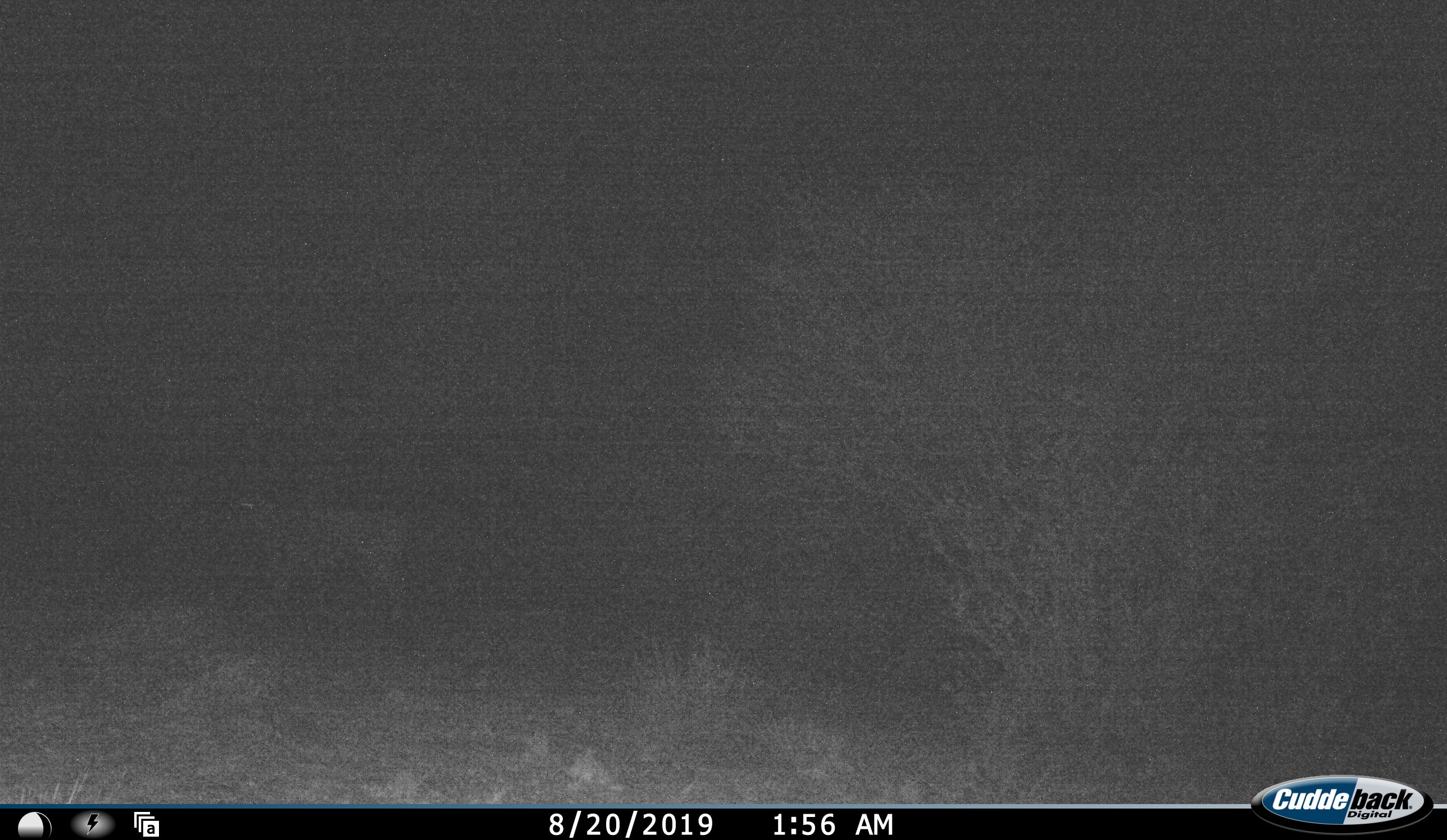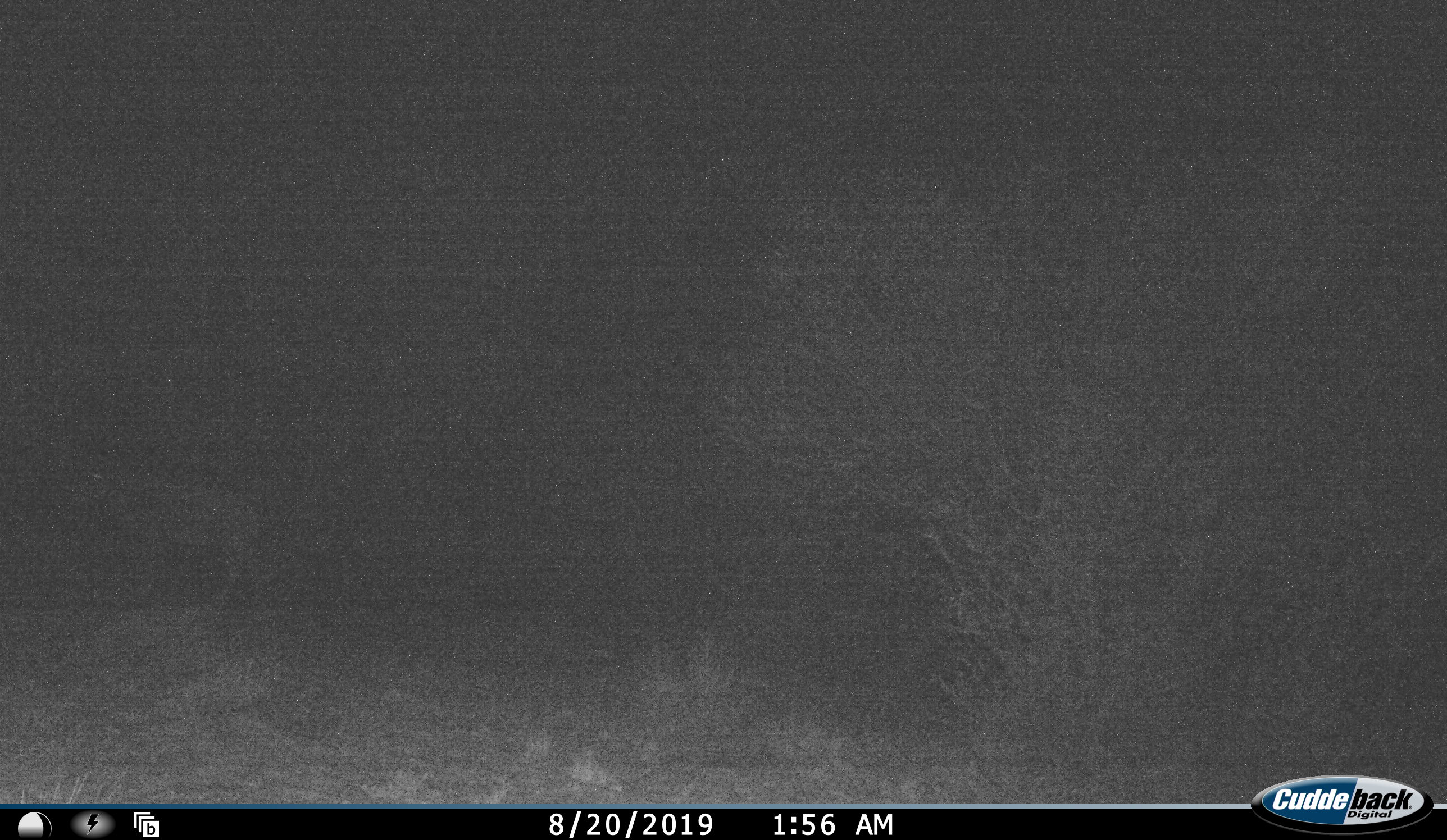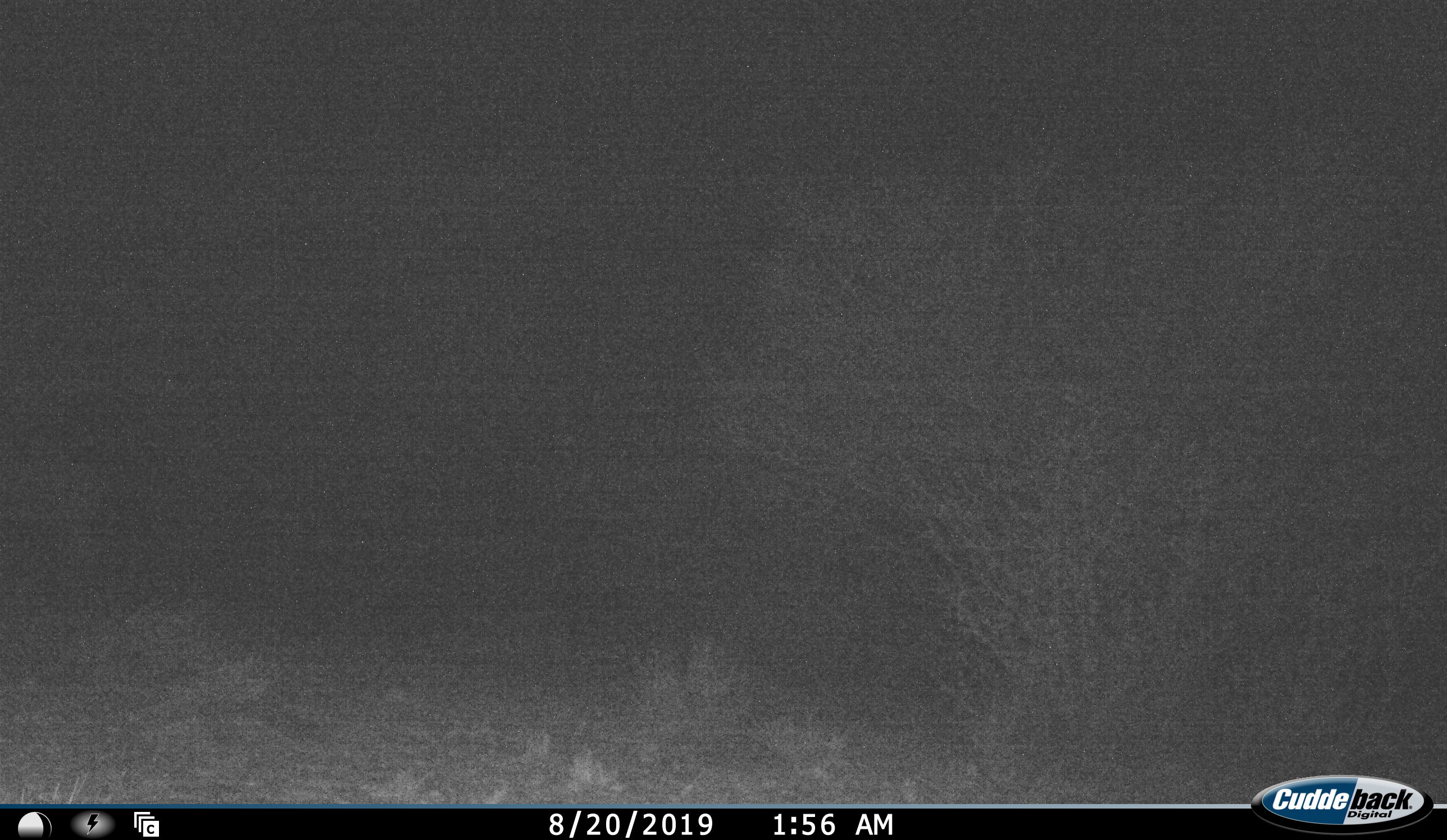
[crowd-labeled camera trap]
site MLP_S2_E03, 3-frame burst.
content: unidentified animal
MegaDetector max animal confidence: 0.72